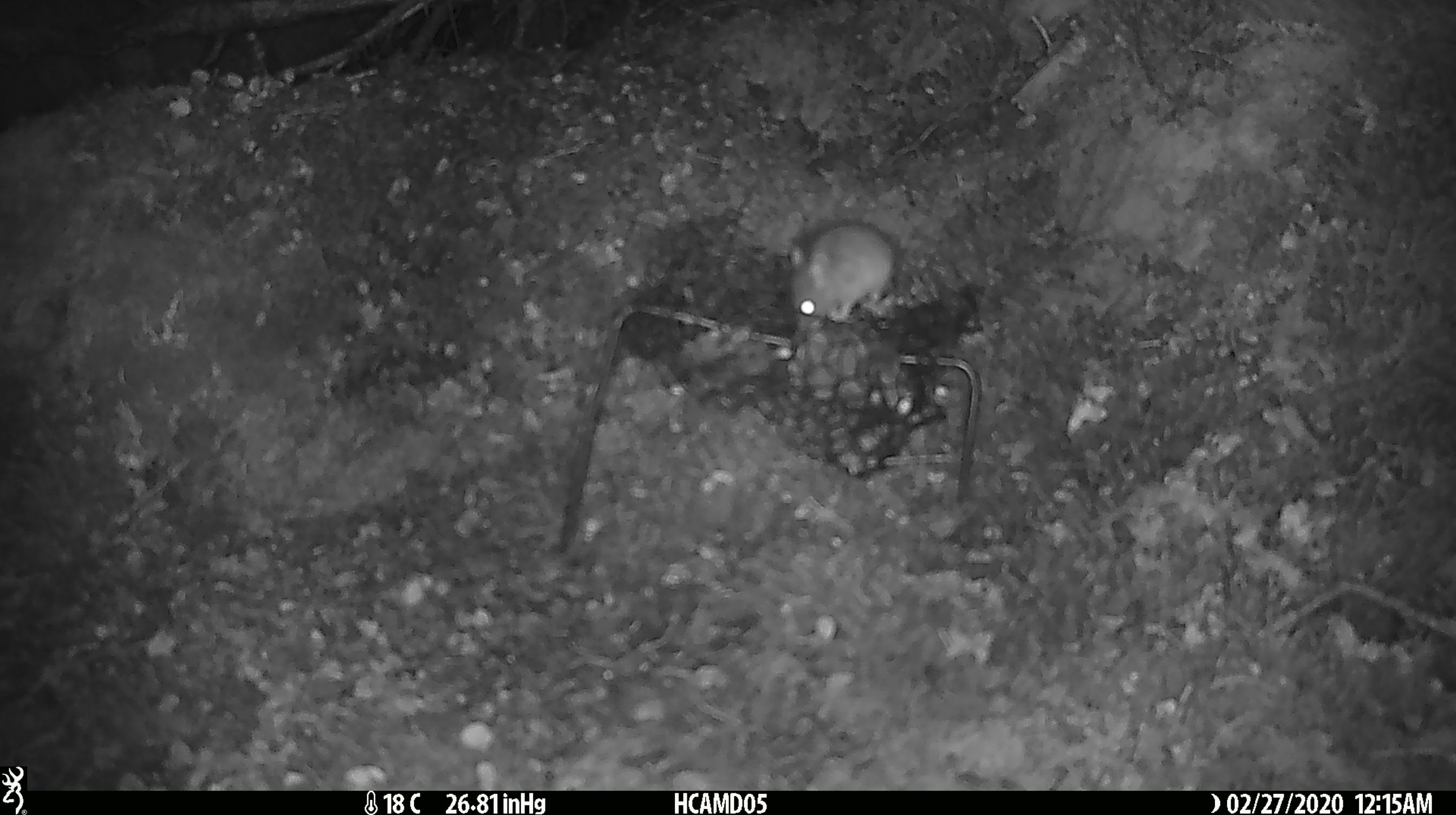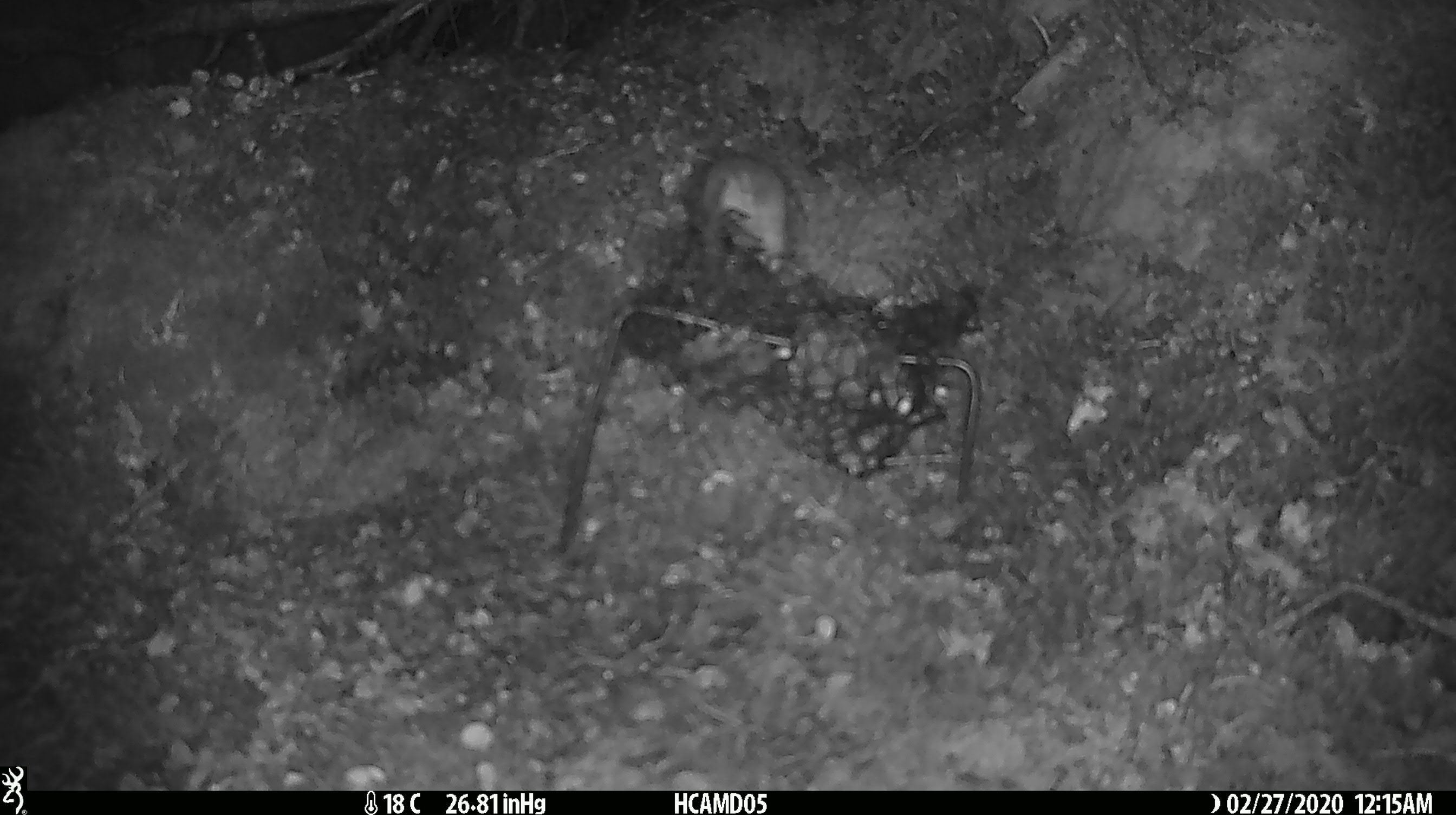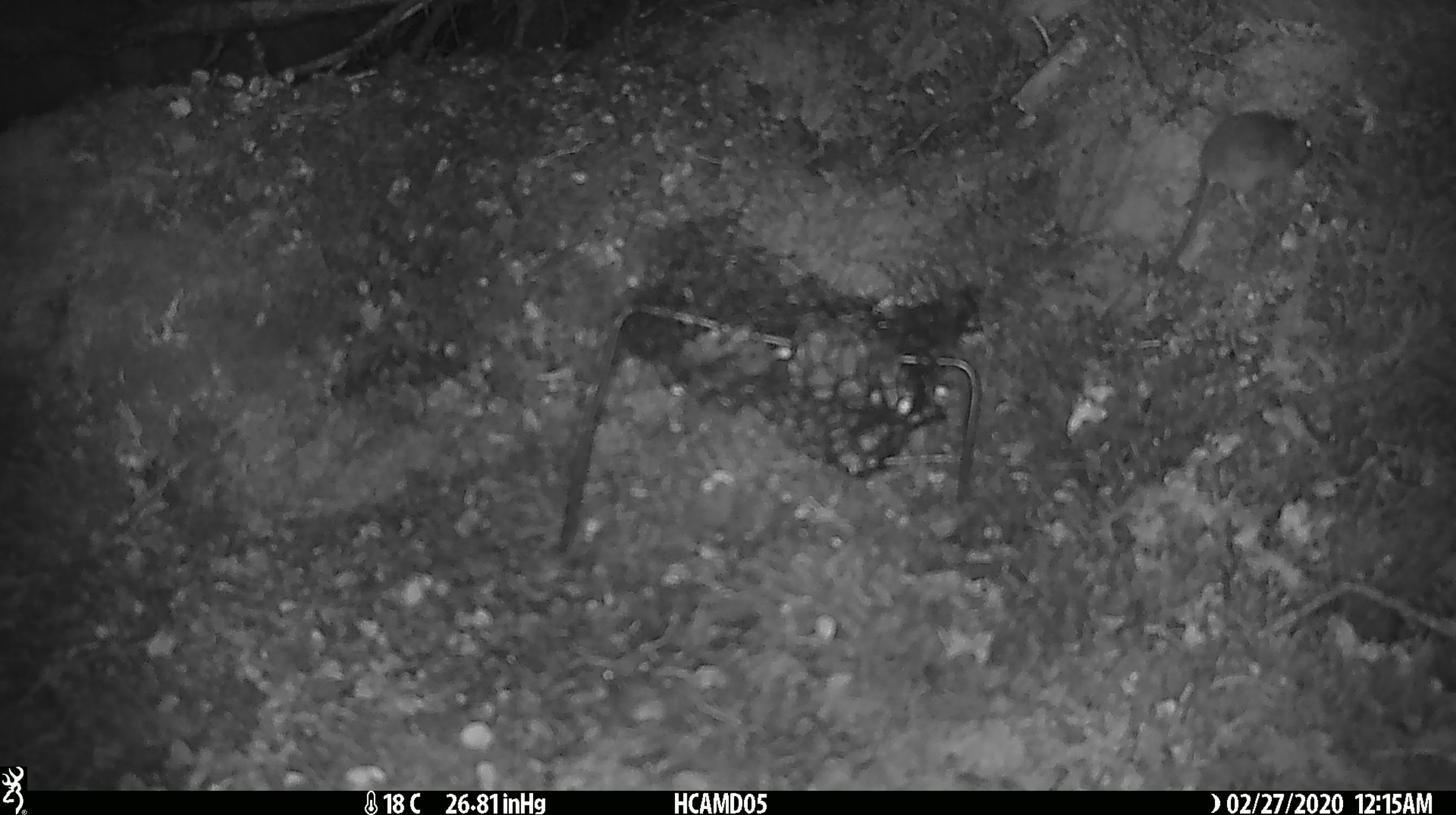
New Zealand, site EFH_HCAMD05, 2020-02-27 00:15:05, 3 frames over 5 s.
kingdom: Animalia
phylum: Chordata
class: Mammalia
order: Rodentia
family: Muridae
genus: Mus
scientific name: Mus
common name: mouse